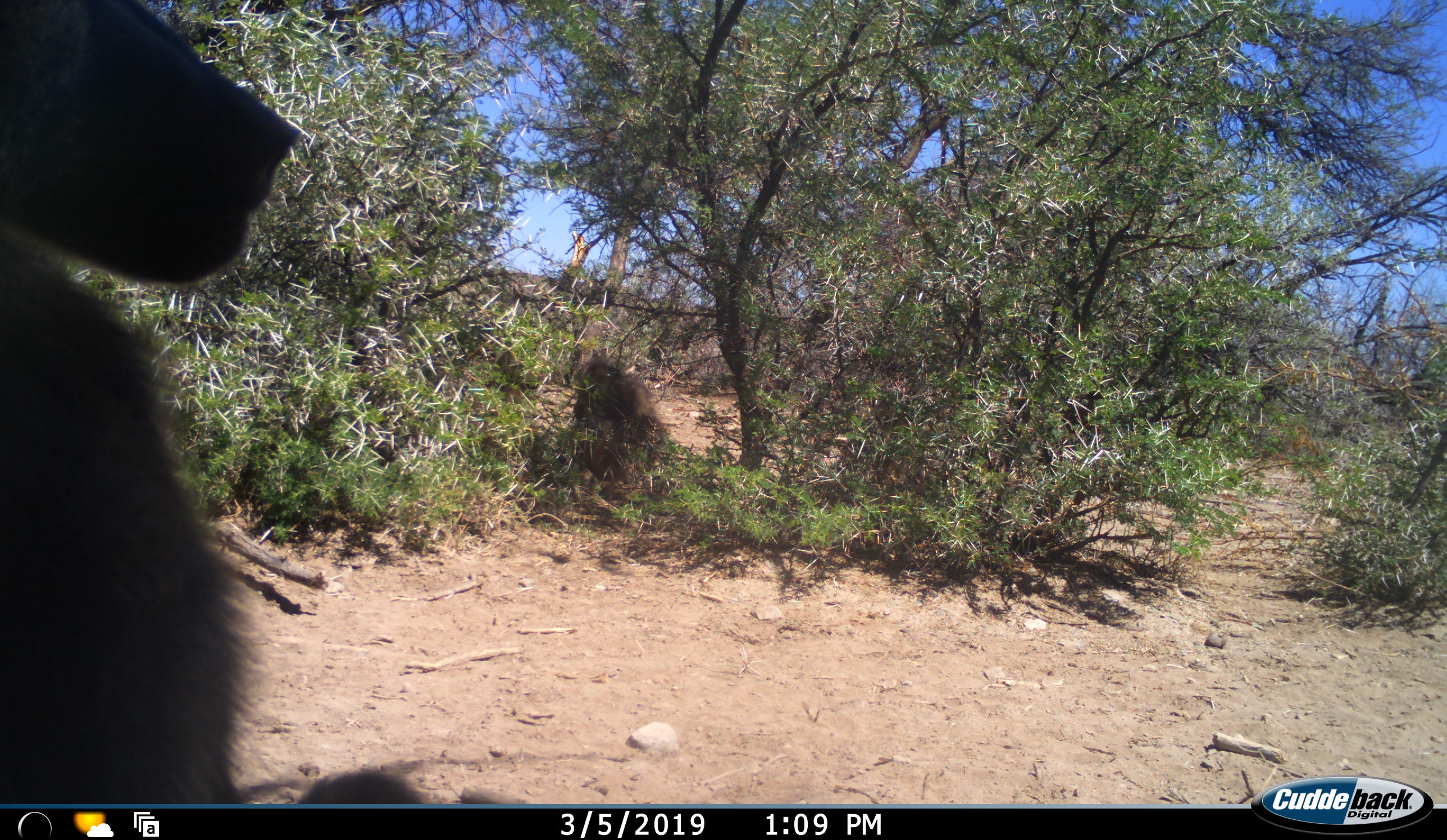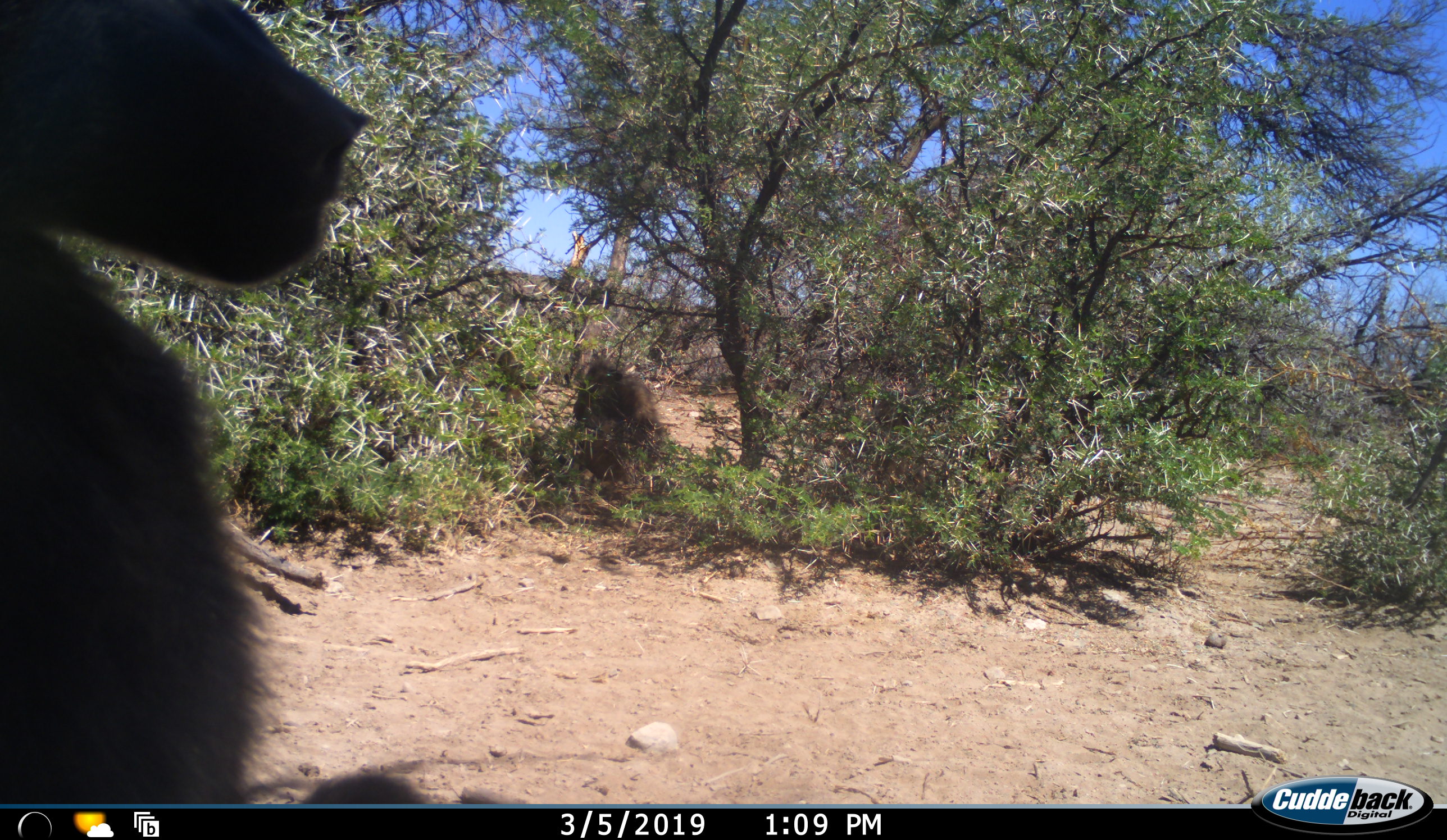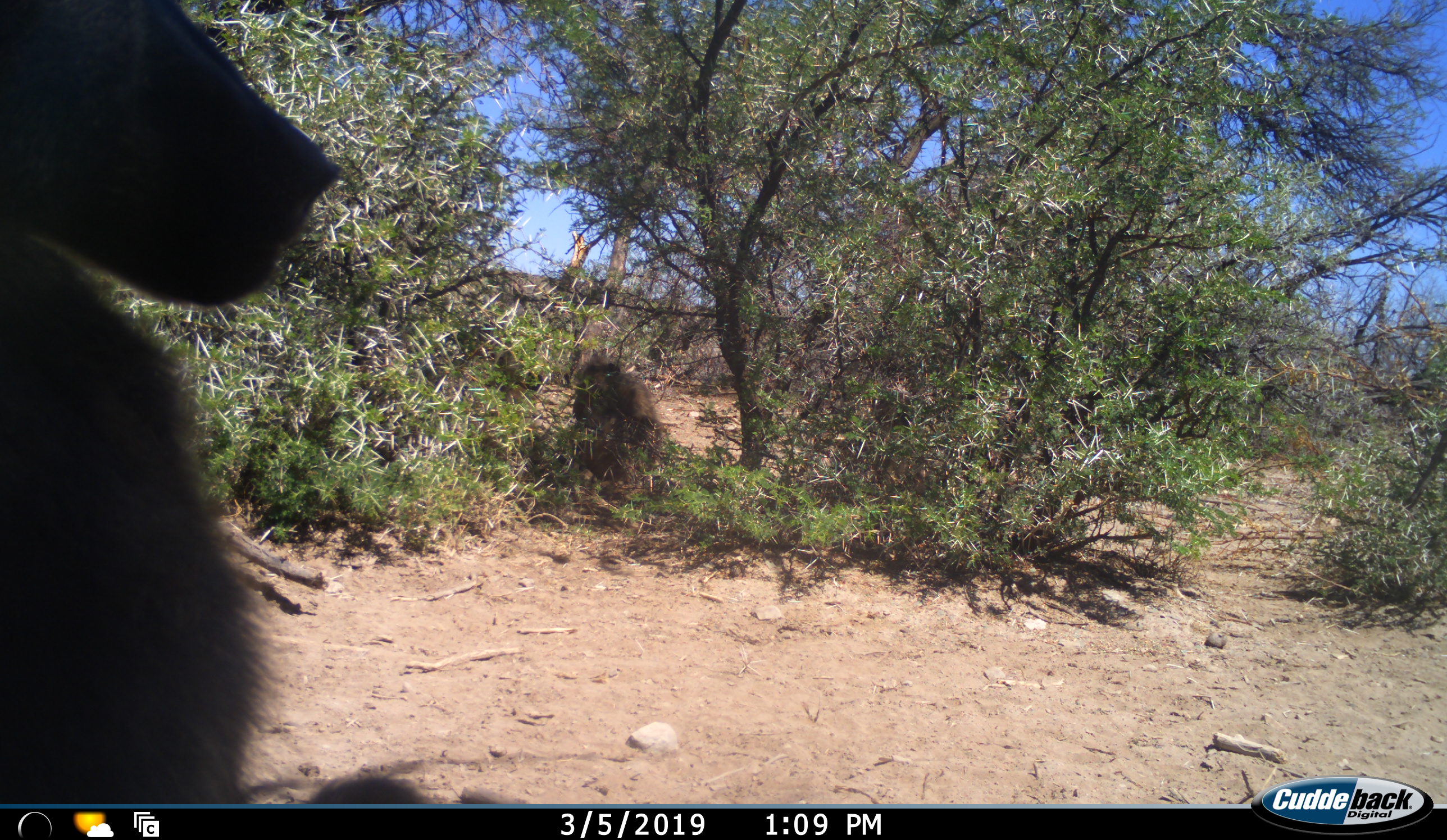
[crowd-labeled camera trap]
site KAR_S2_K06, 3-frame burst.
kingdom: Animalia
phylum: Chordata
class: Mammalia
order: Primates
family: Cercopithecidae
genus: Papio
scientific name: Papio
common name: baboon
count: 2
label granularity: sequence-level